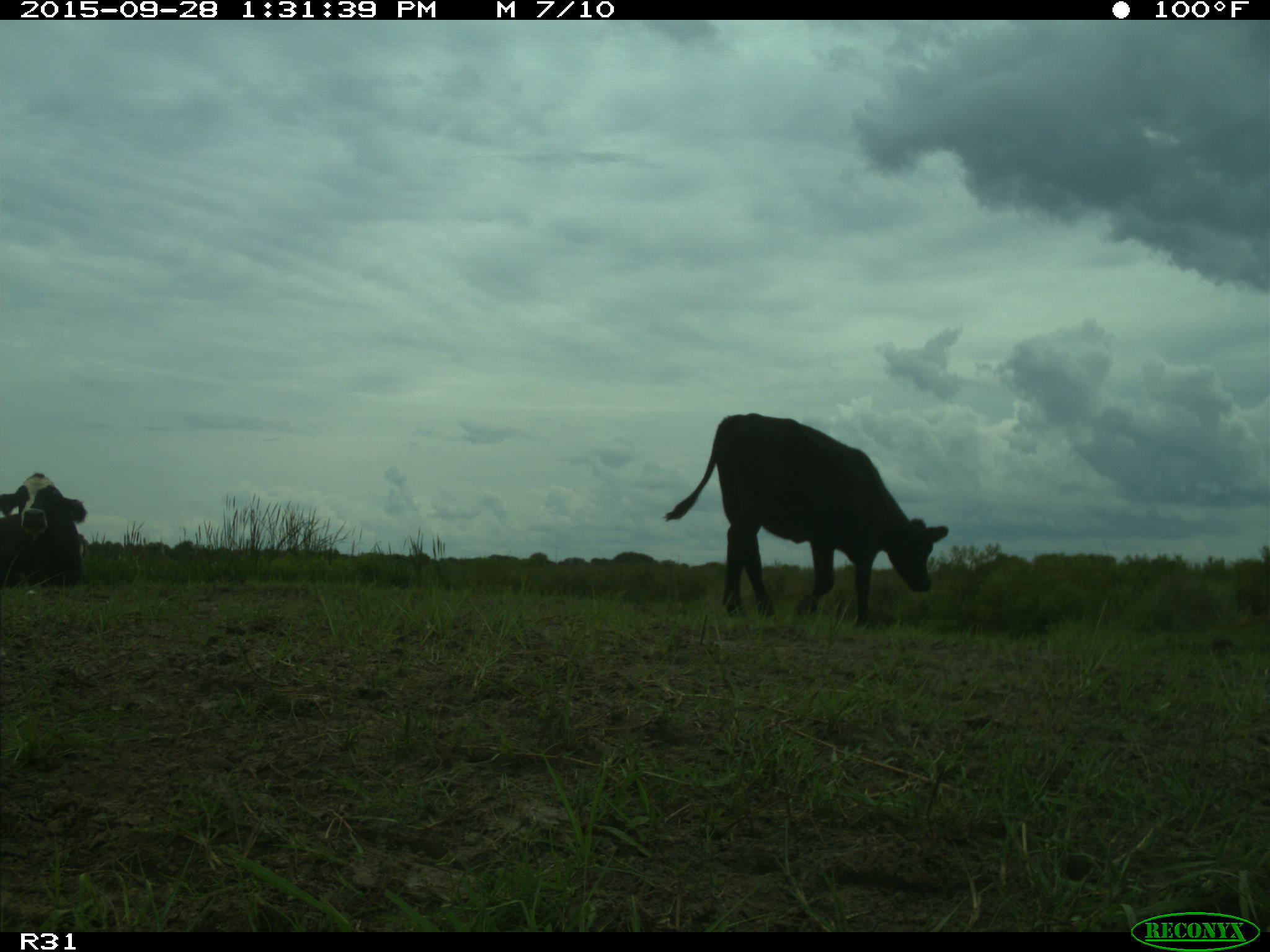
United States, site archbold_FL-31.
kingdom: Animalia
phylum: Chordata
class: Mammalia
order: Artiodactyla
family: Bovidae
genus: Bos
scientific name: Bos taurus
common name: domestic cow